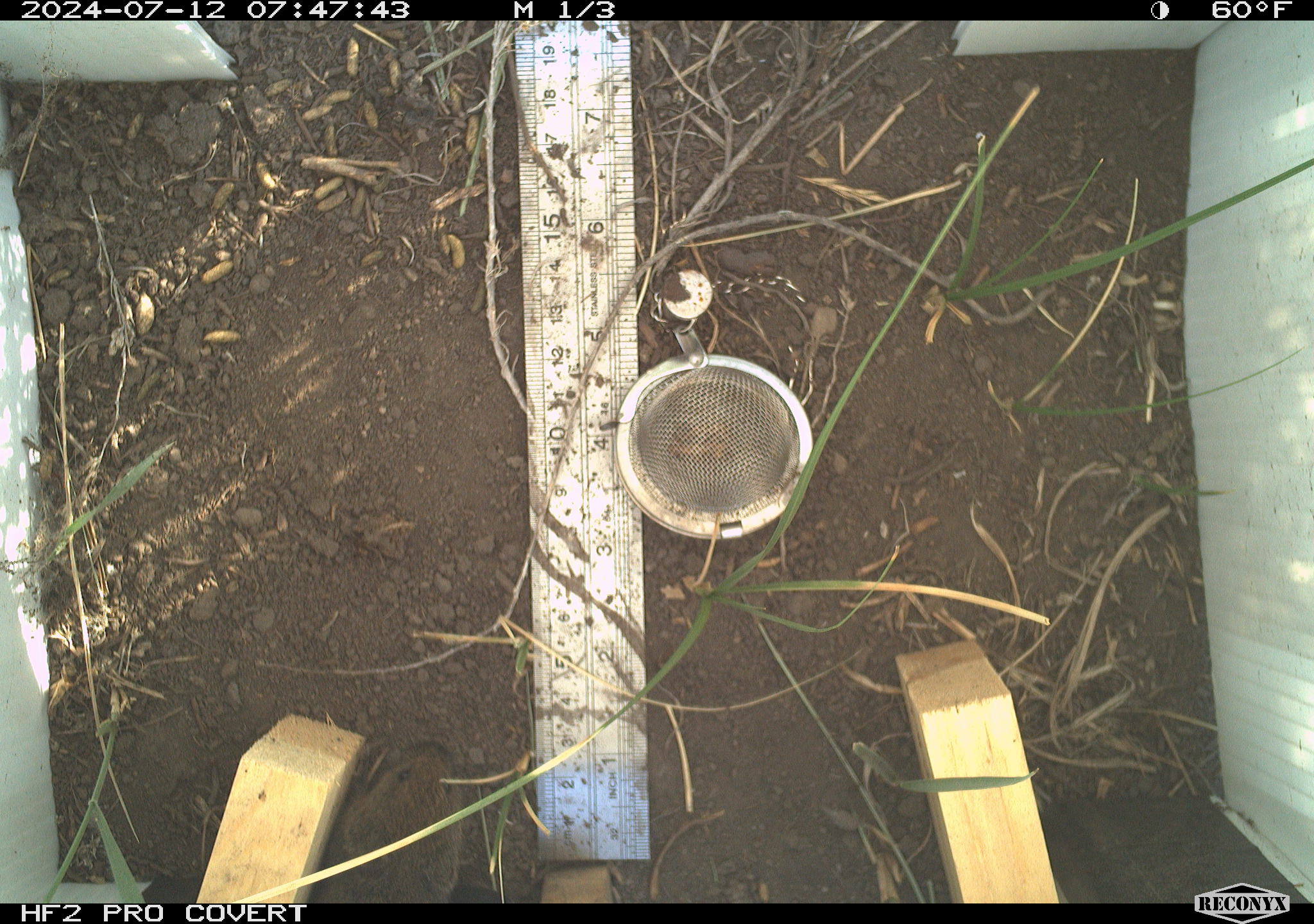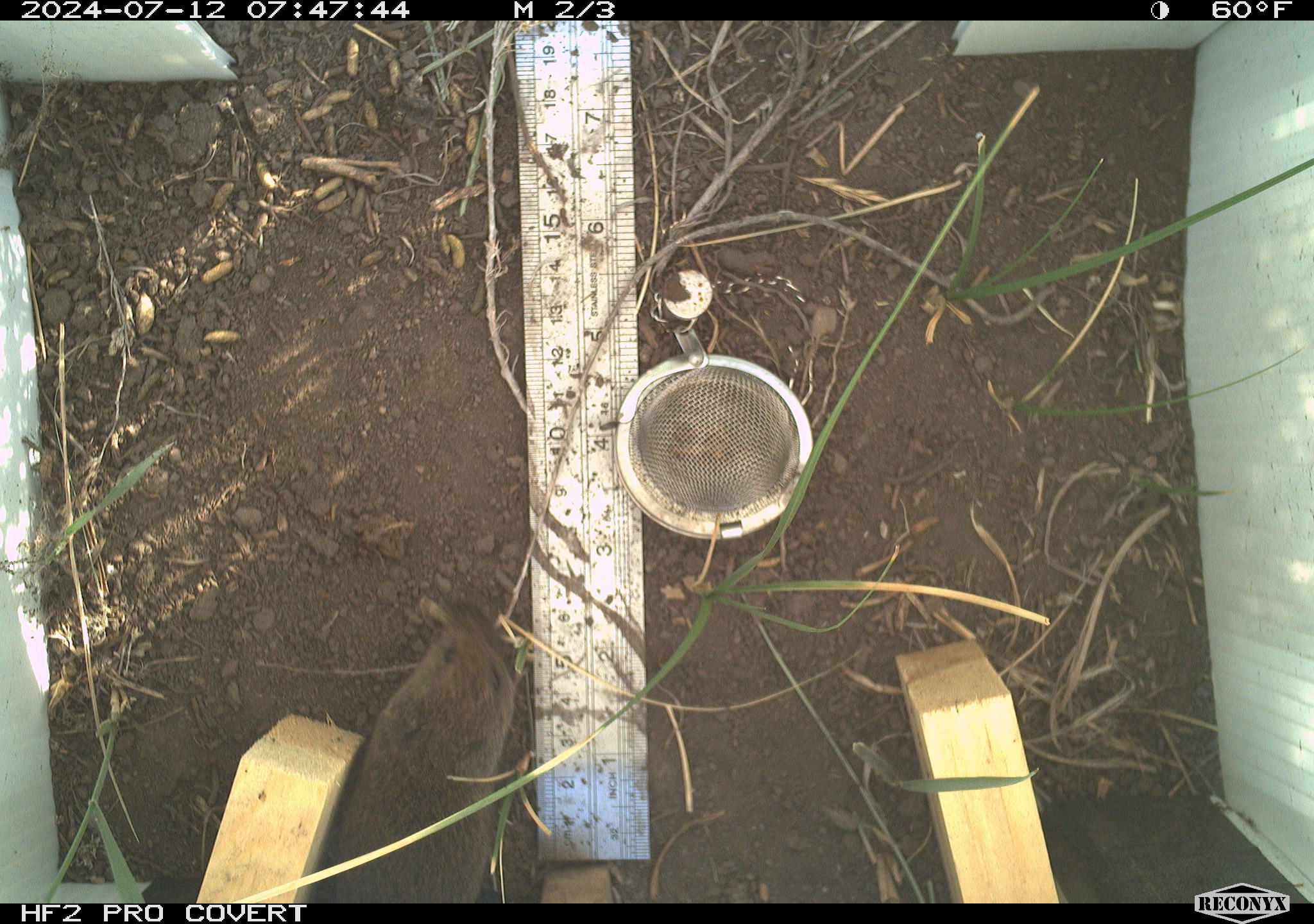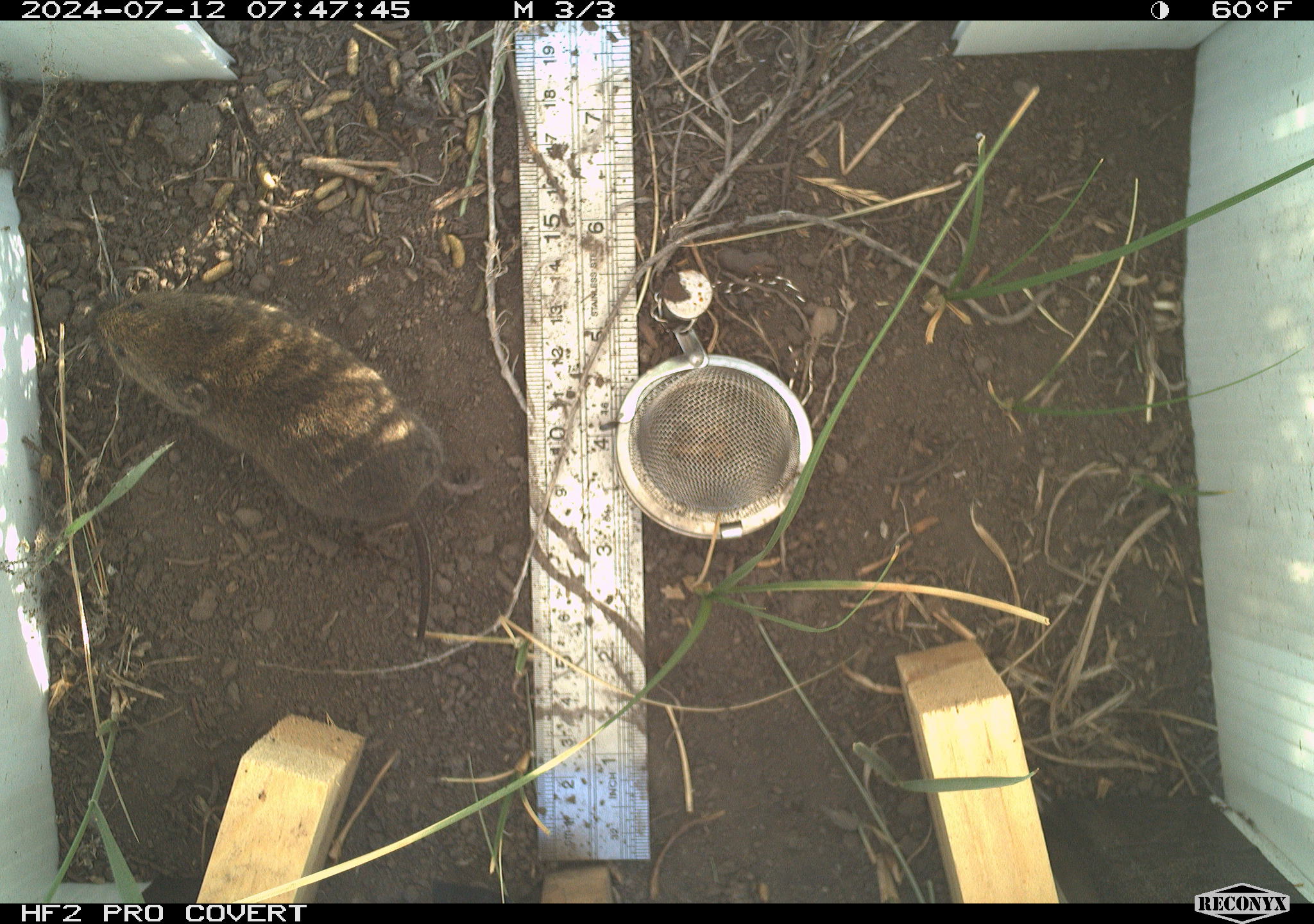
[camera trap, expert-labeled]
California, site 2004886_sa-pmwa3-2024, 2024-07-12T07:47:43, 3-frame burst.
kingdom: Animalia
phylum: Chordata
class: Mammalia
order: Rodentia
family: Cricetidae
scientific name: Arvicolinae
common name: voles, lemmings, and muskrats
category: arvicolinae subfamily